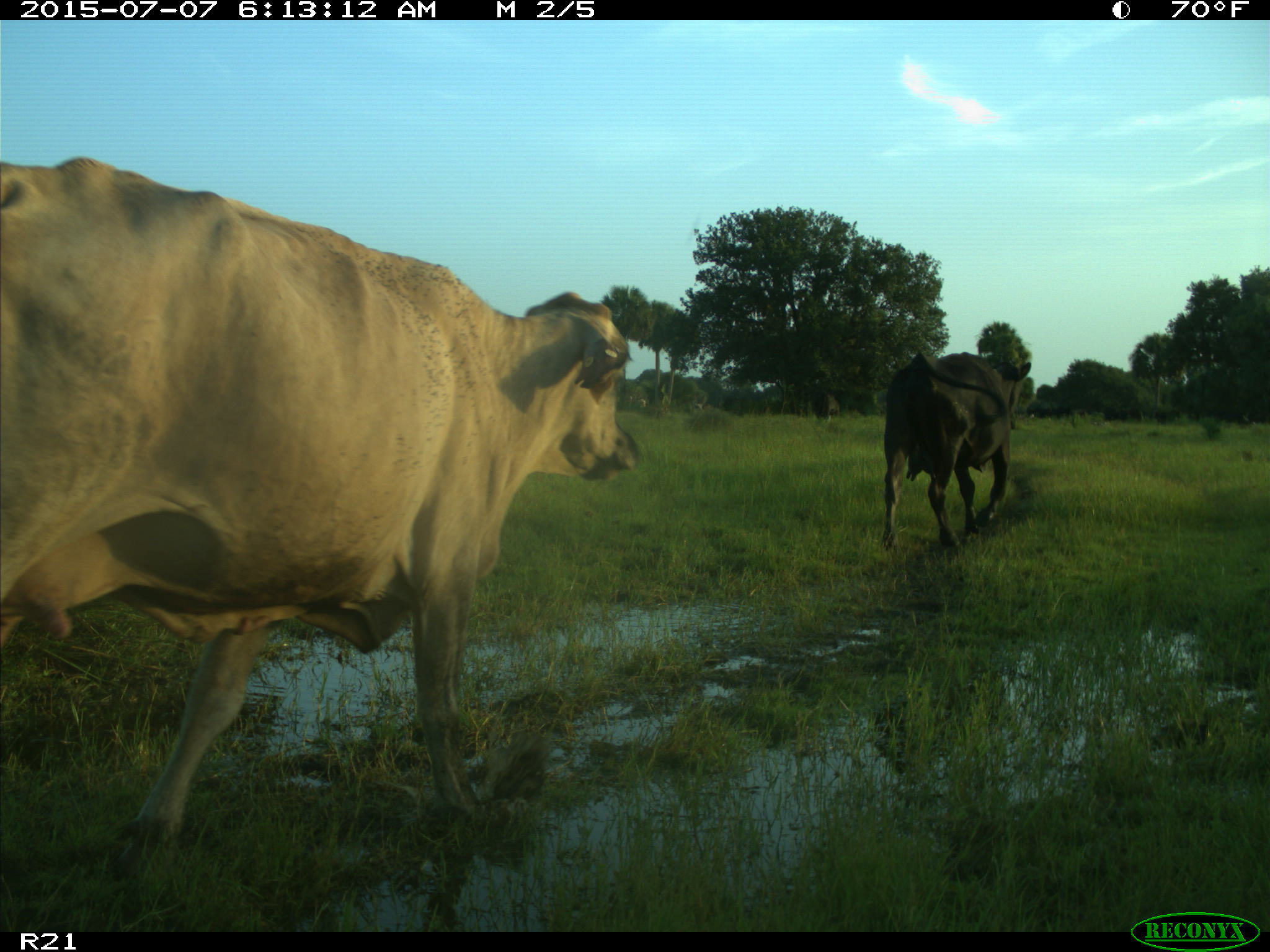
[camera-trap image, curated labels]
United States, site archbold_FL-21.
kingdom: Animalia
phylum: Chordata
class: Mammalia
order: Artiodactyla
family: Bovidae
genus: Bos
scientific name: Bos taurus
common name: domestic cow